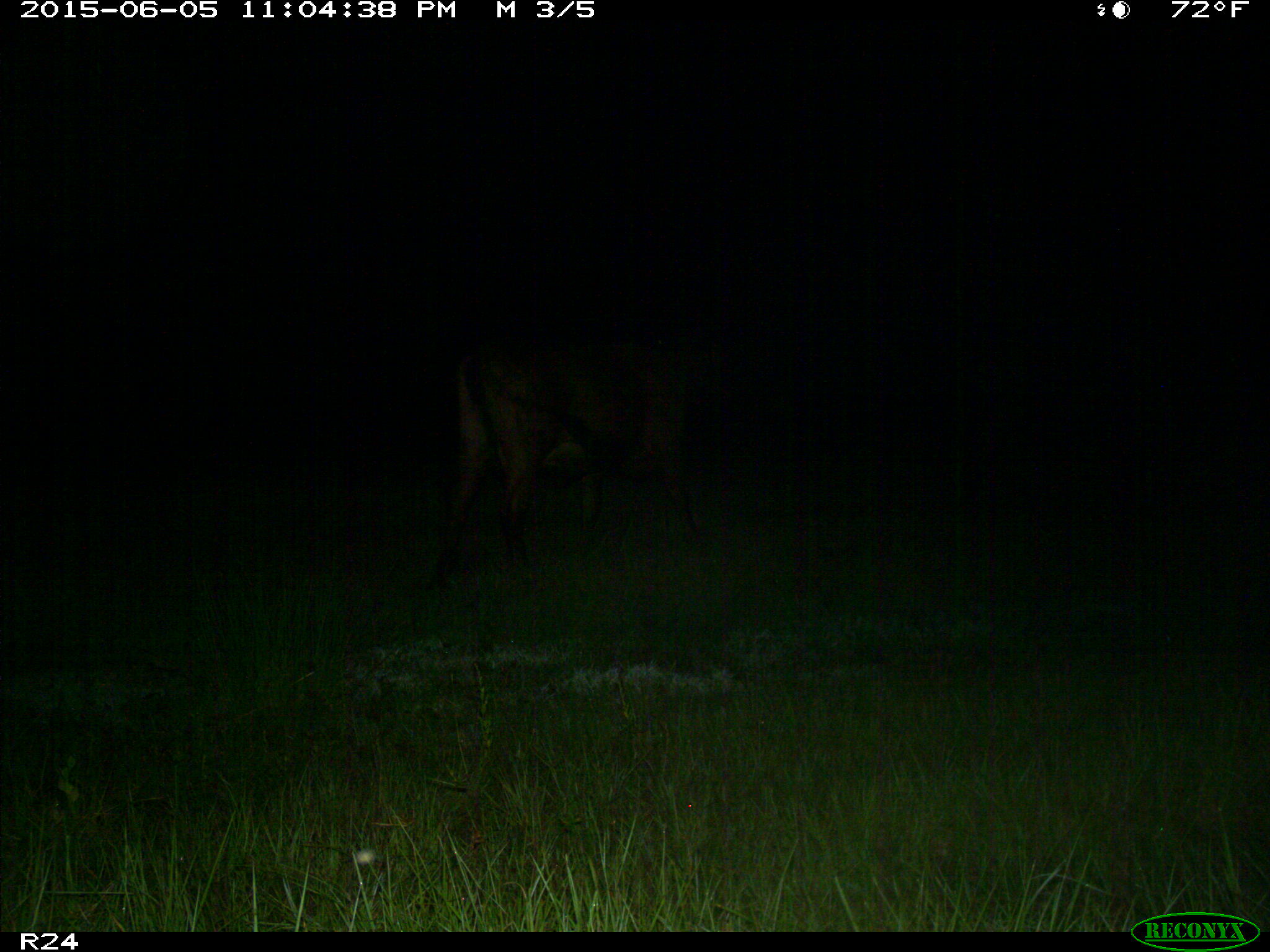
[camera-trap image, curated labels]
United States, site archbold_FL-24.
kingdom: Animalia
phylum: Chordata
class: Mammalia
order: Artiodactyla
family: Bovidae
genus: Bos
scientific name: Bos taurus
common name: domestic cow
Bos taurus (domestic cow).